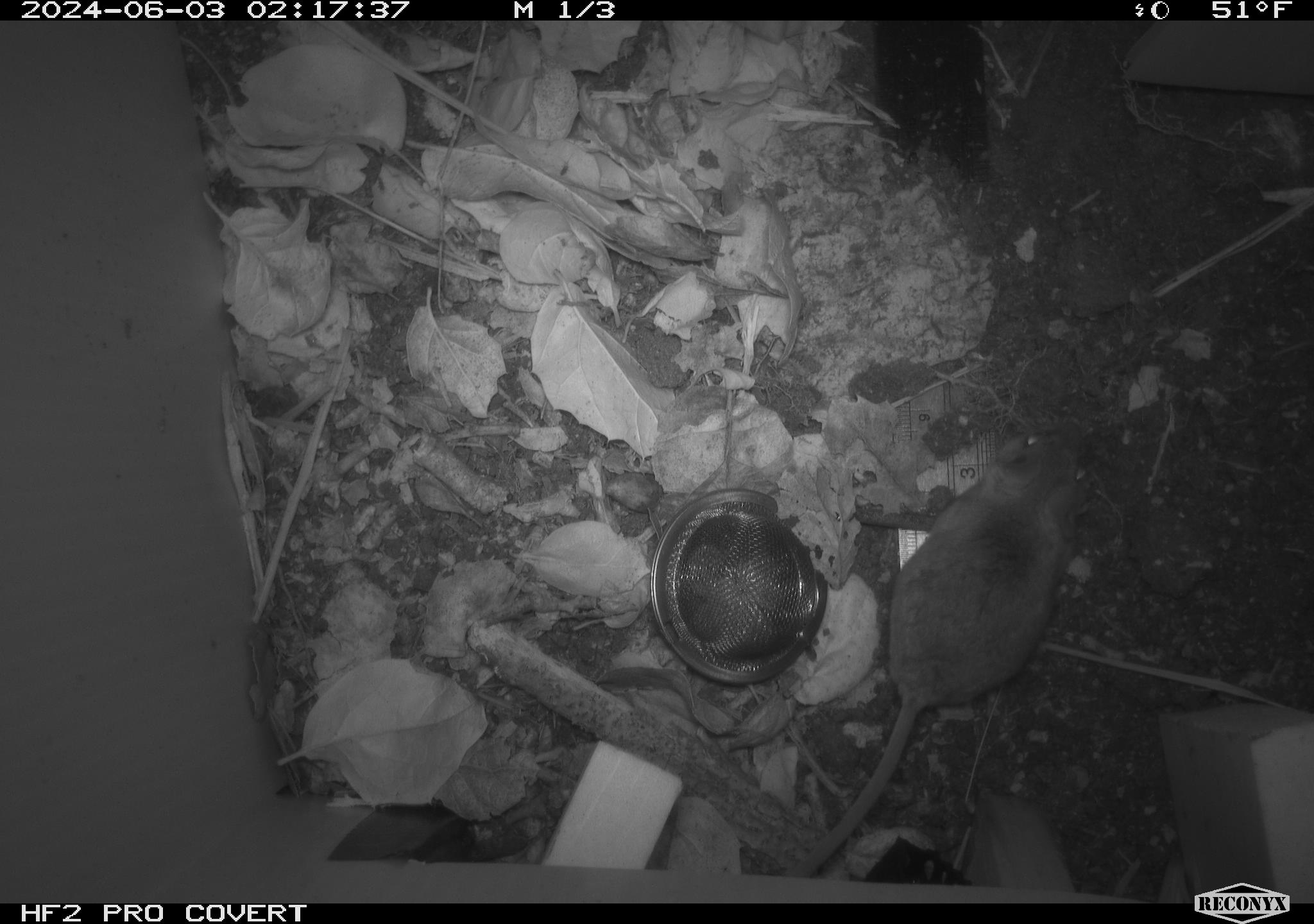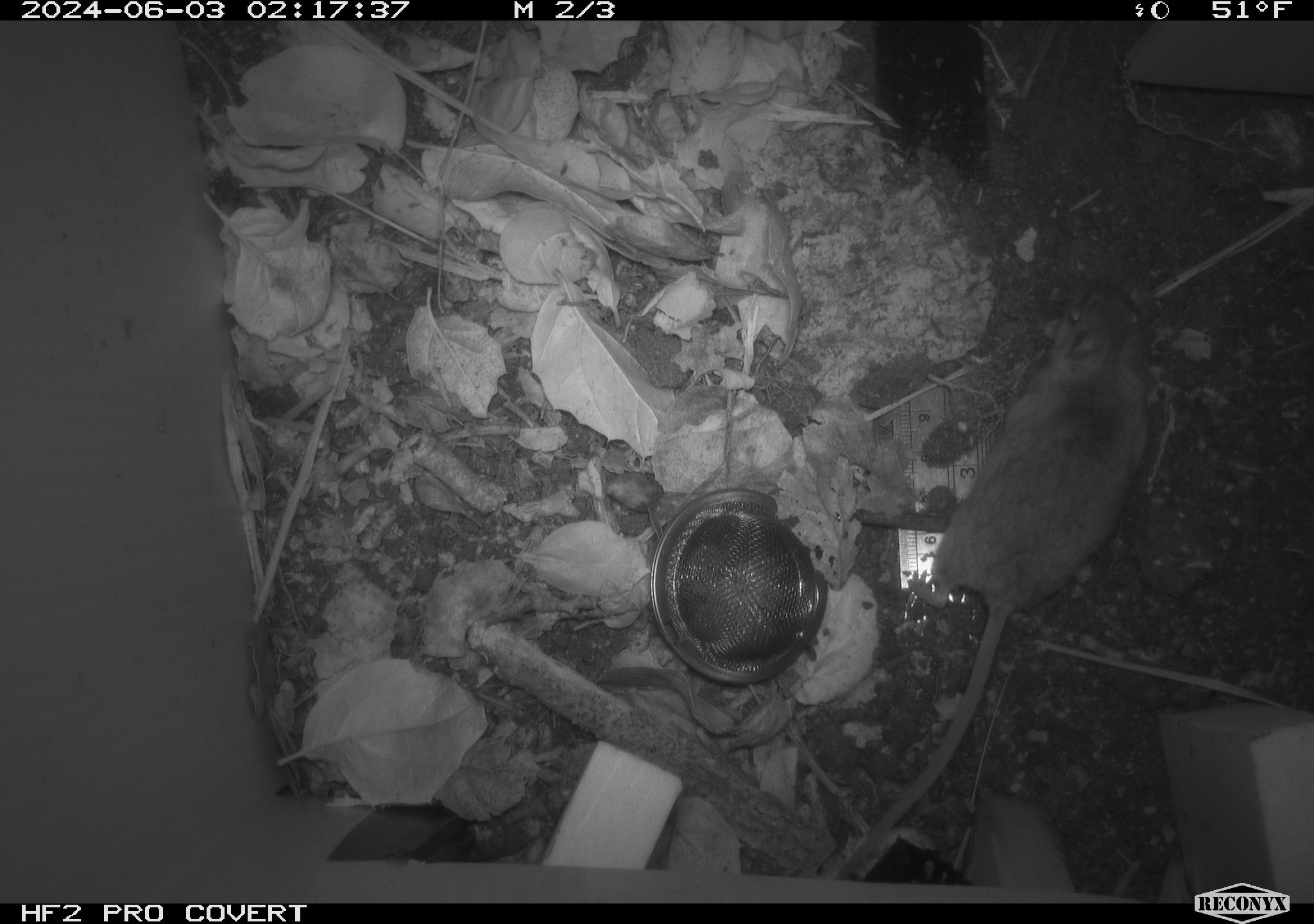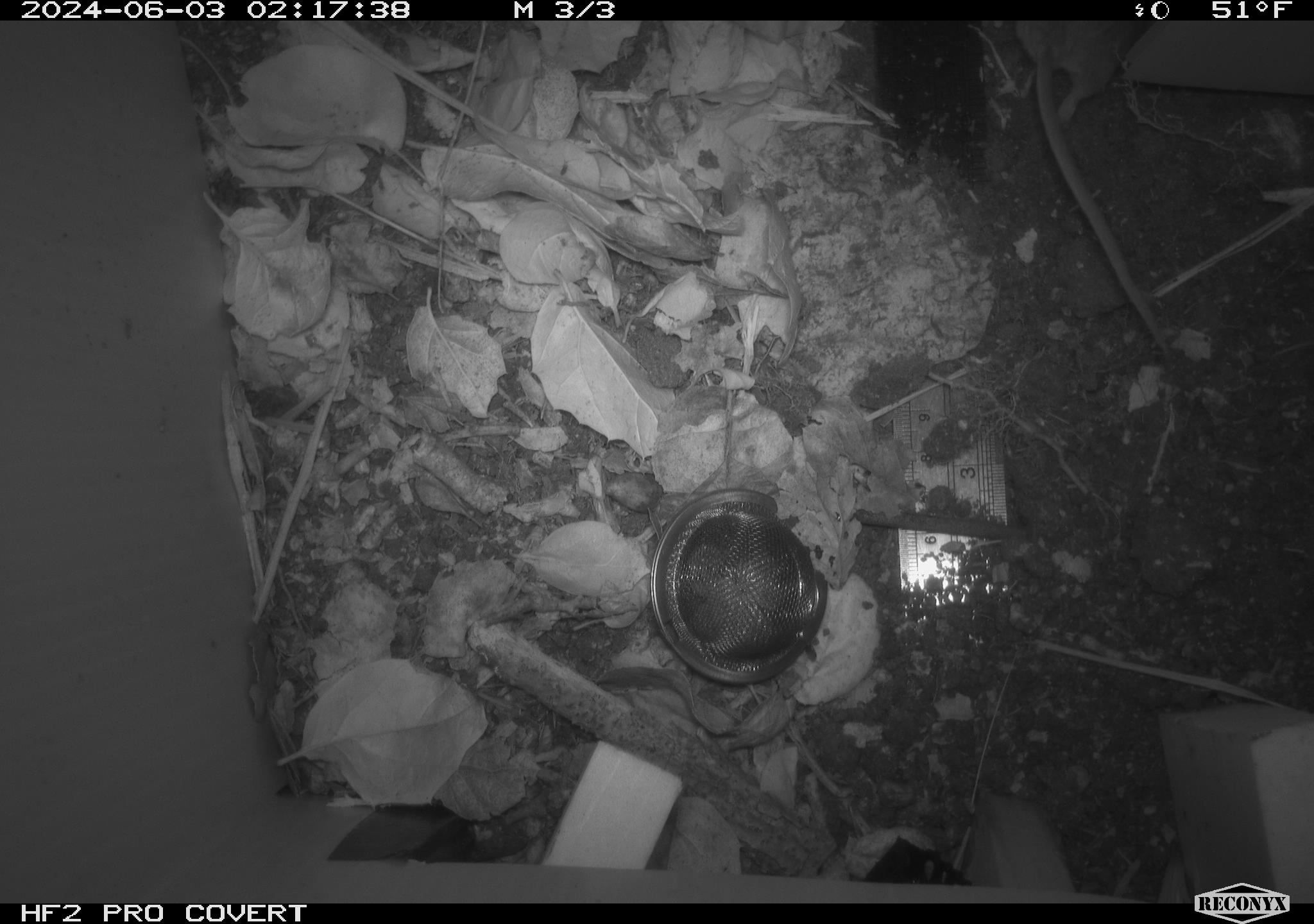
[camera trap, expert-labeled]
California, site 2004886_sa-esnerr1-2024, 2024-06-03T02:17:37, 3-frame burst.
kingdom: Animalia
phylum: Chordata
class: Mammalia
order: Rodentia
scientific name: Rodentia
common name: rodent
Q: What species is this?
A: Rodent (Rodentia).